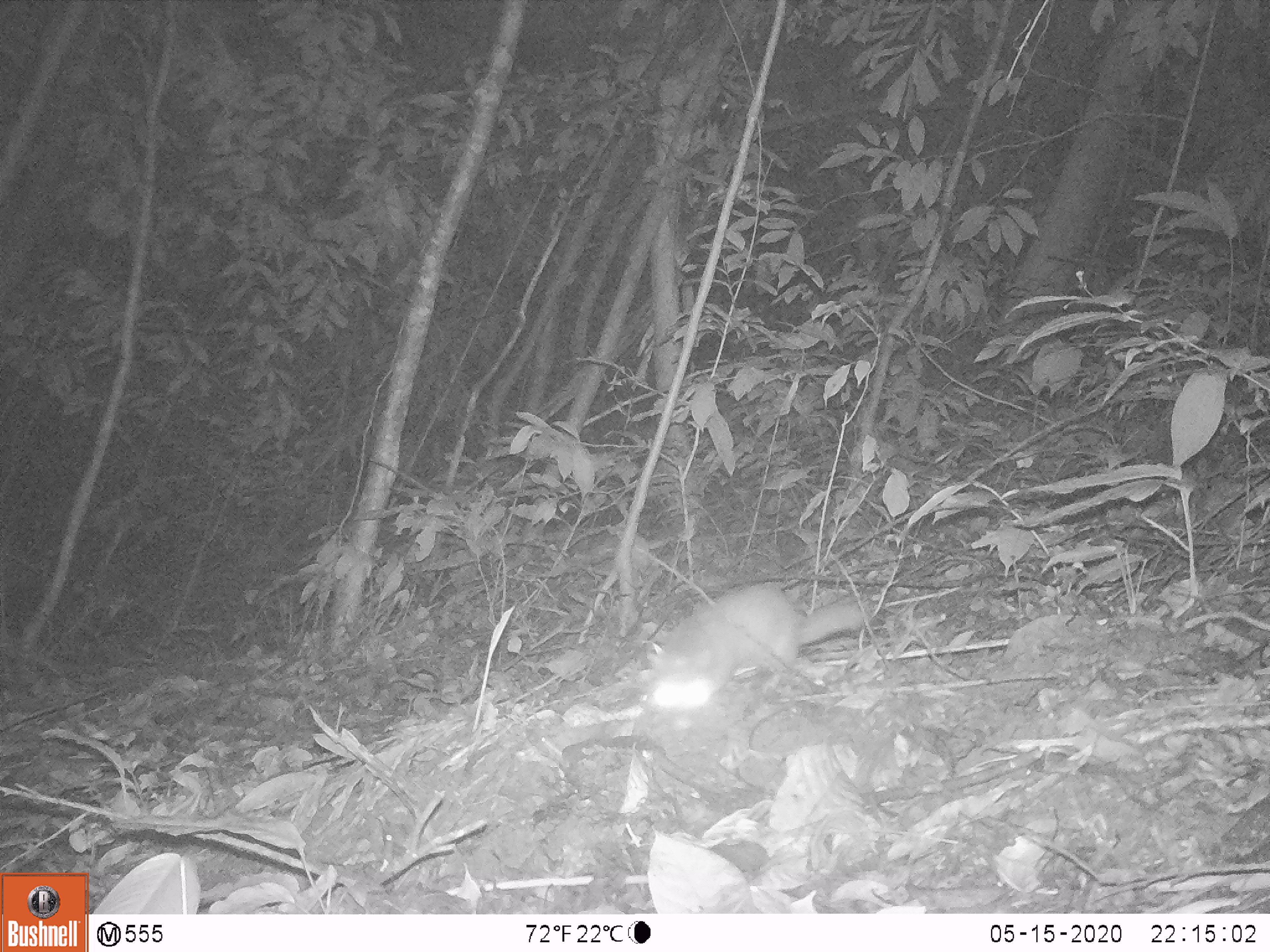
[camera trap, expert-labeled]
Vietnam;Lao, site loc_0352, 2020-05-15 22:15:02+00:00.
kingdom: Animalia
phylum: Chordata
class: Mammalia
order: Carnivora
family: Mustelidae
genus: Melogale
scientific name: Melogale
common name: ferret badger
Ferret badger (Melogale). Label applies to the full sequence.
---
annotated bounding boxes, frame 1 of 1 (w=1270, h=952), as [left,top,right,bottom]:
ferret badger: [645,583,865,730]